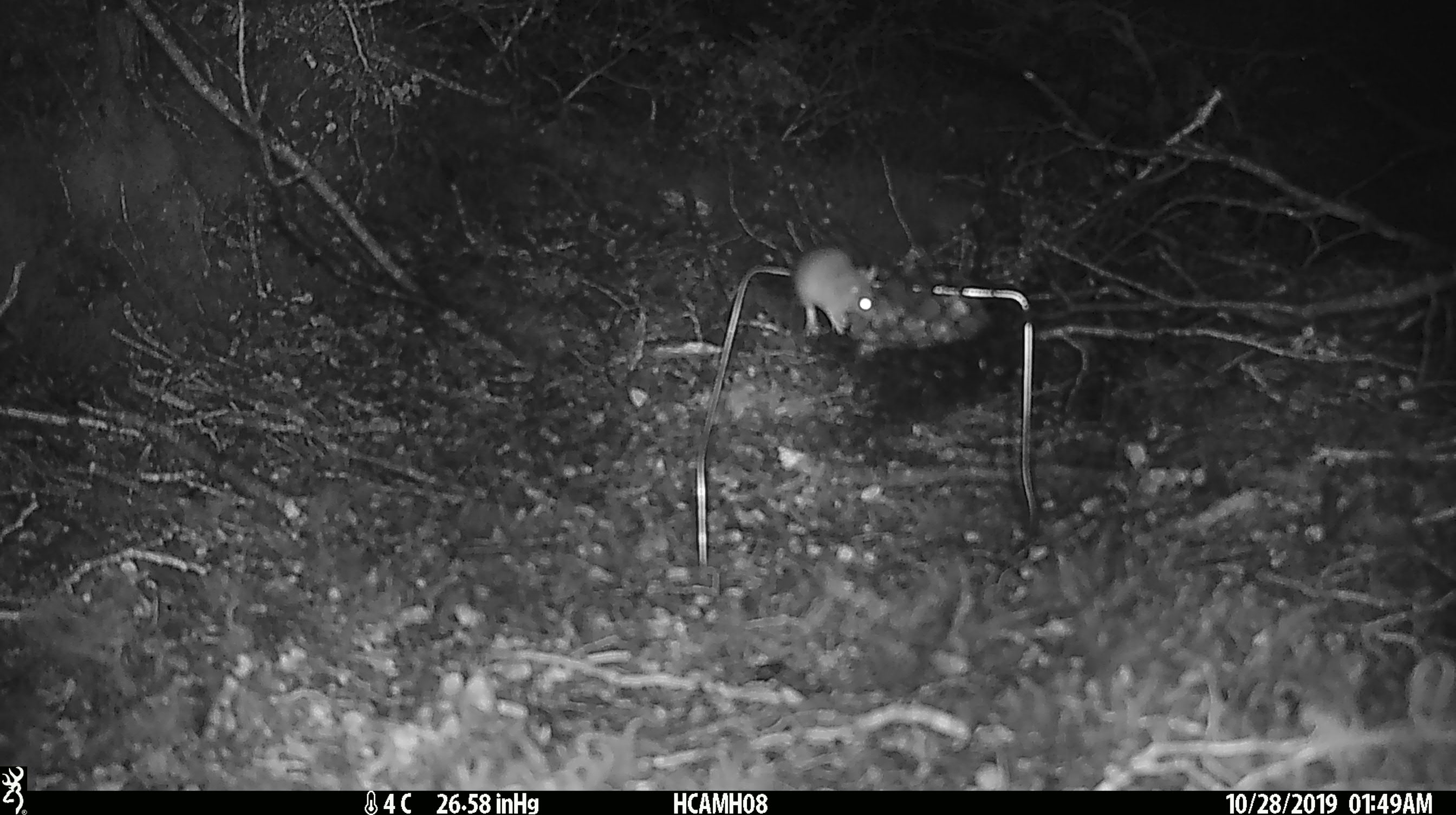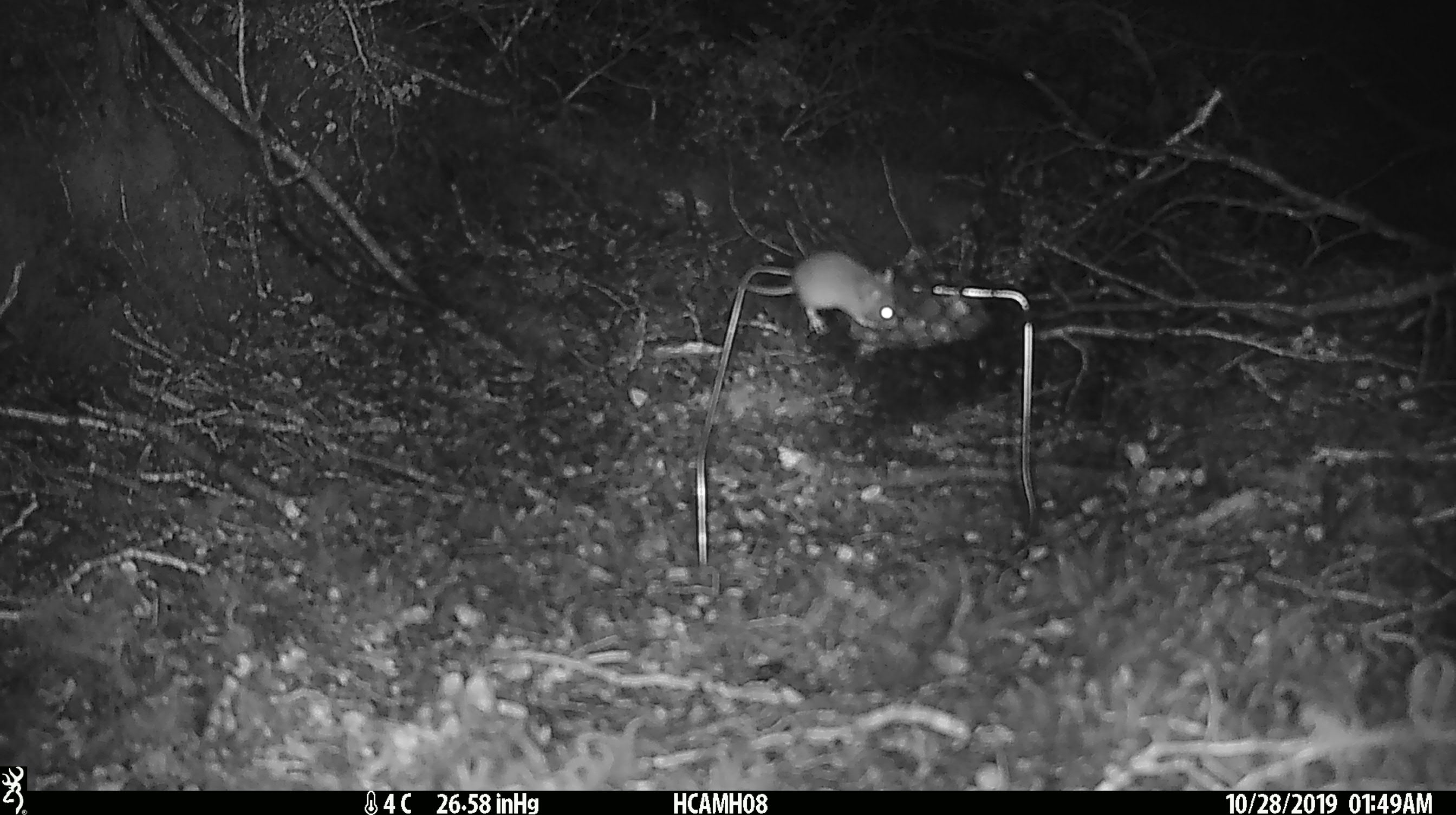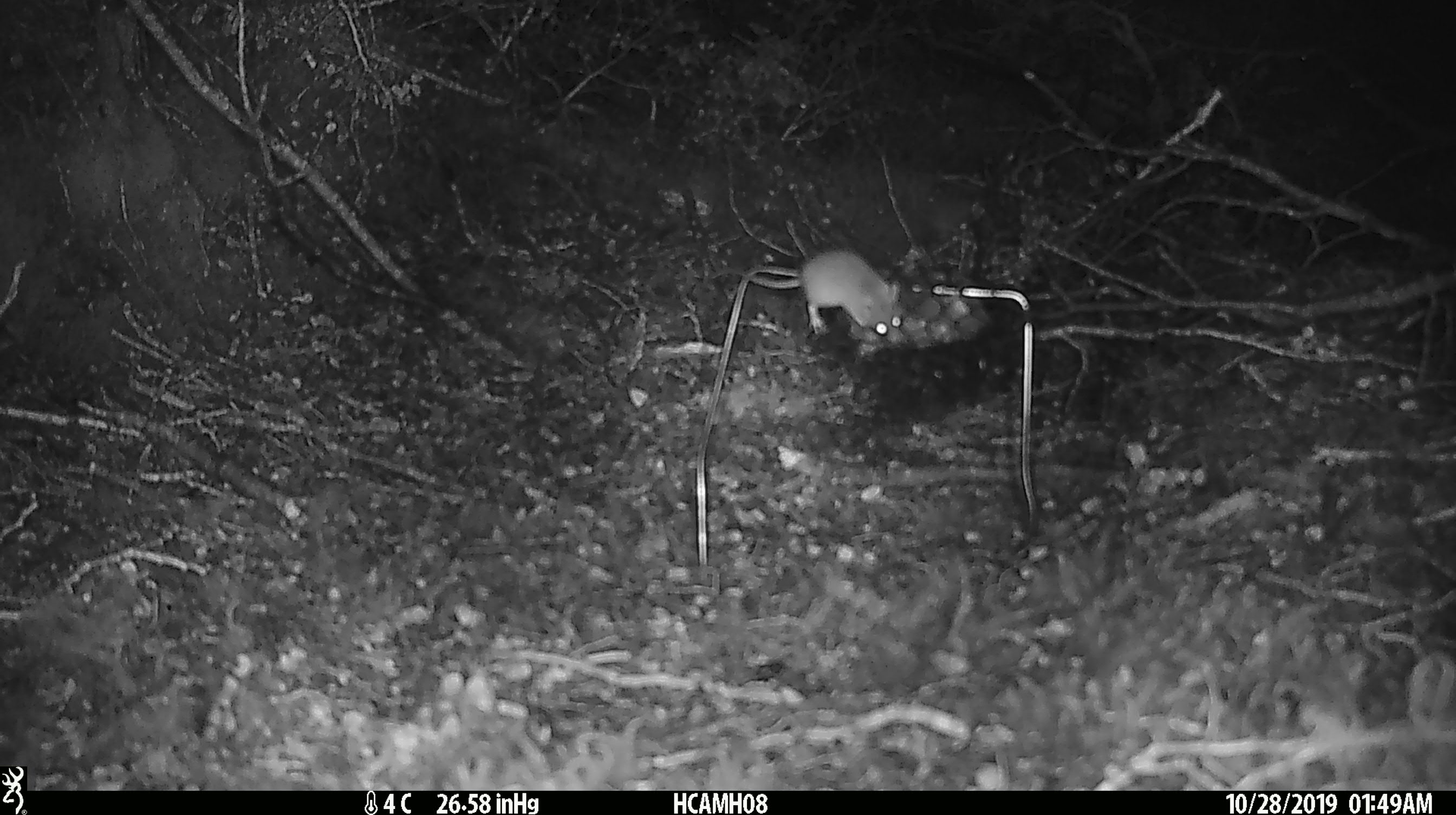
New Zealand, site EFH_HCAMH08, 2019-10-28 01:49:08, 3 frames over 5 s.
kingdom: Animalia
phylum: Chordata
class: Mammalia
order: Rodentia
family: Muridae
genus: Mus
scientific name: Mus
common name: mouse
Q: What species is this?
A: Mouse (Mus).